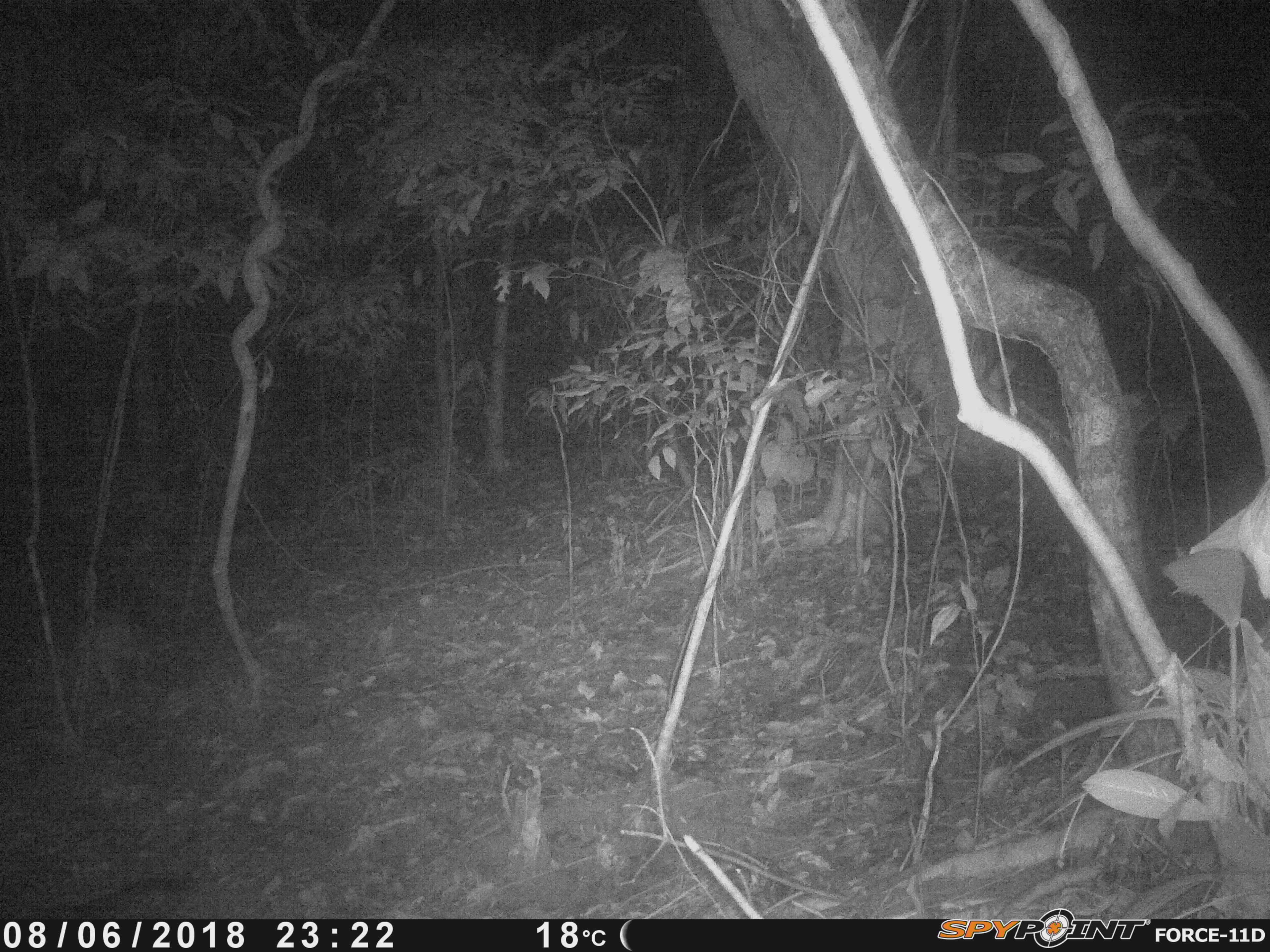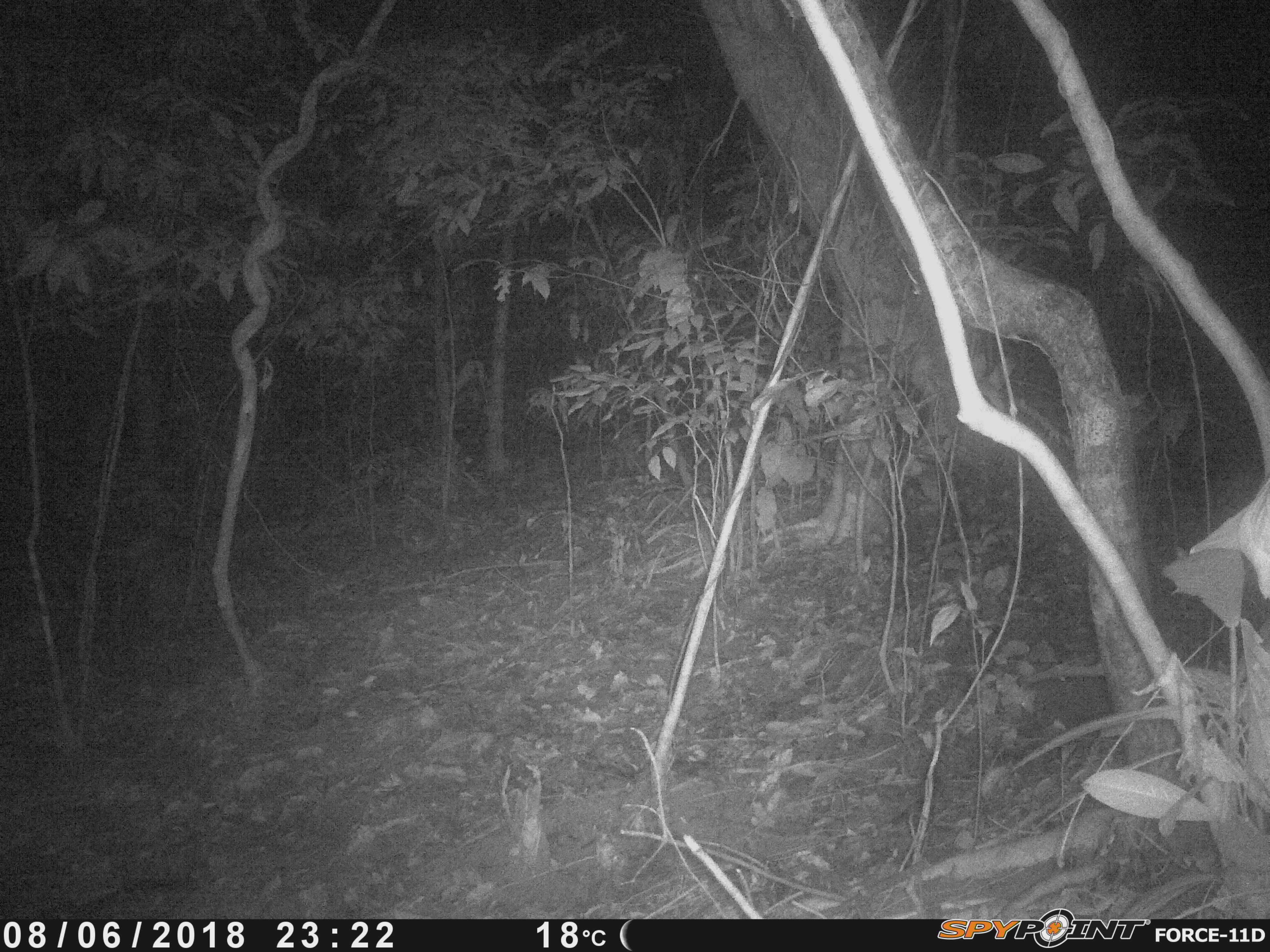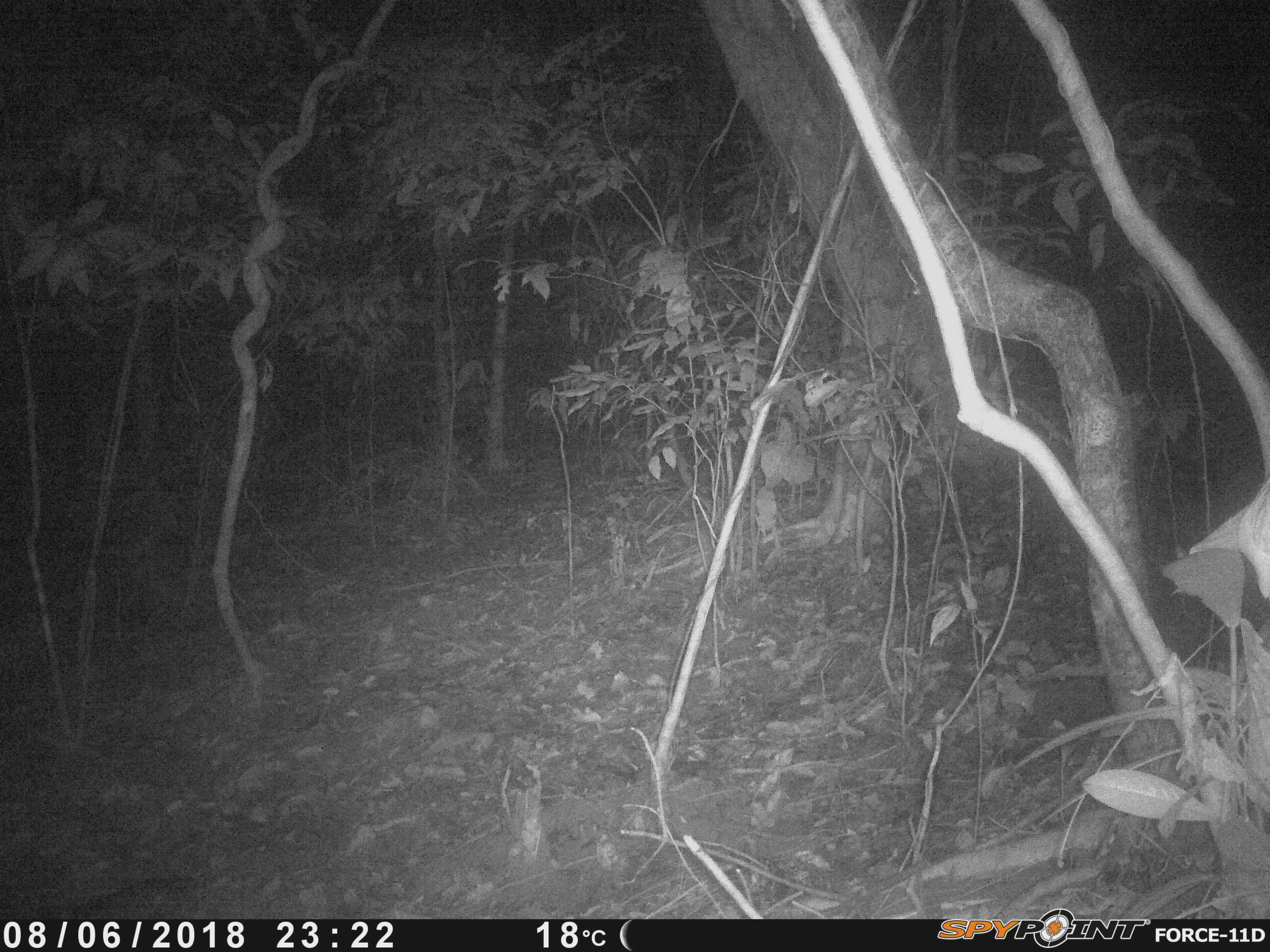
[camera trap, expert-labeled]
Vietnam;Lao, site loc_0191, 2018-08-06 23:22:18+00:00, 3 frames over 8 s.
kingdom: Animalia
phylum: Chordata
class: Mammalia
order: Artiodactyla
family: Cervidae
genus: Muntiacus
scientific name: Muntiacus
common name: muntjacs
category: unidentified muntjac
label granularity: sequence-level